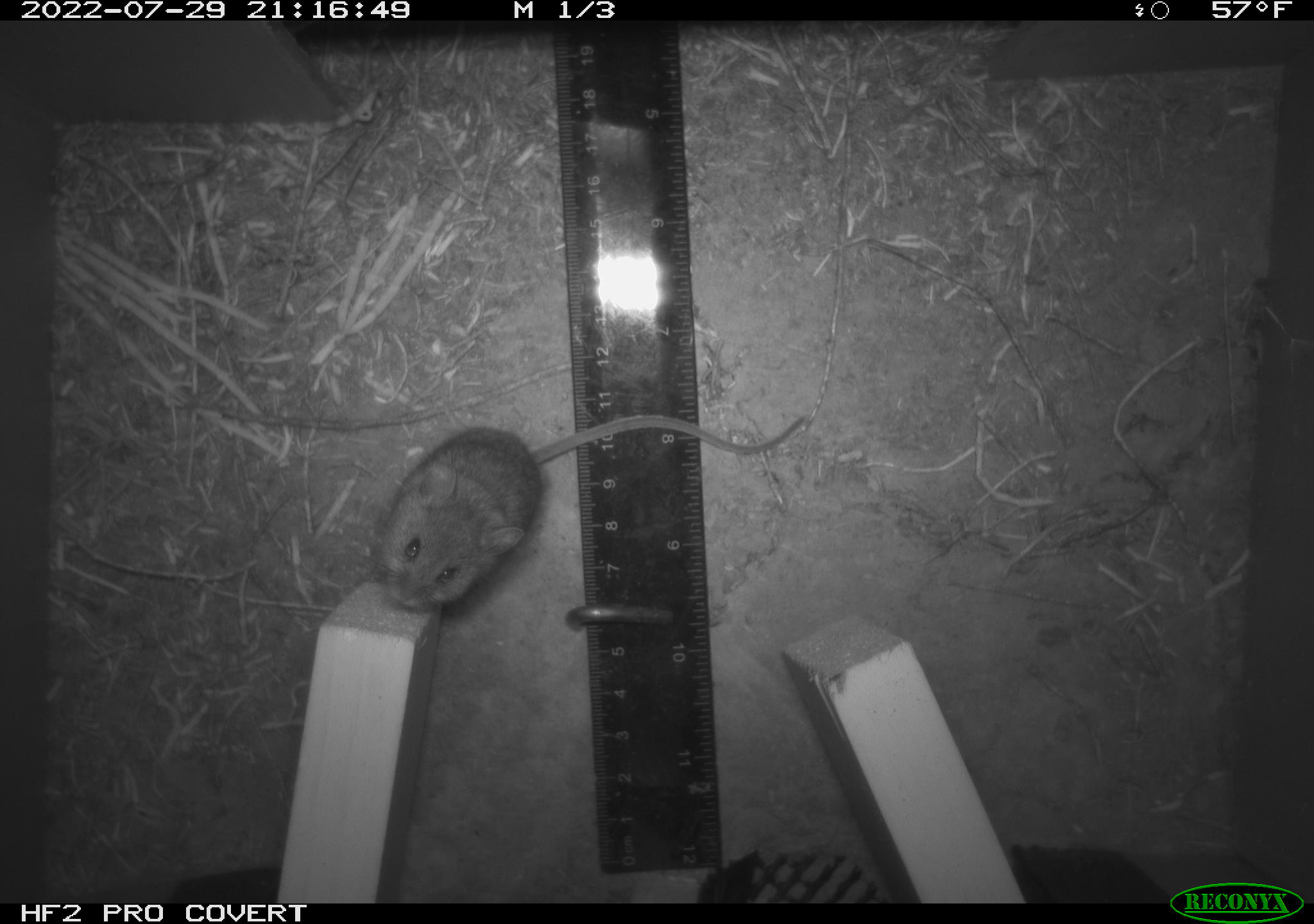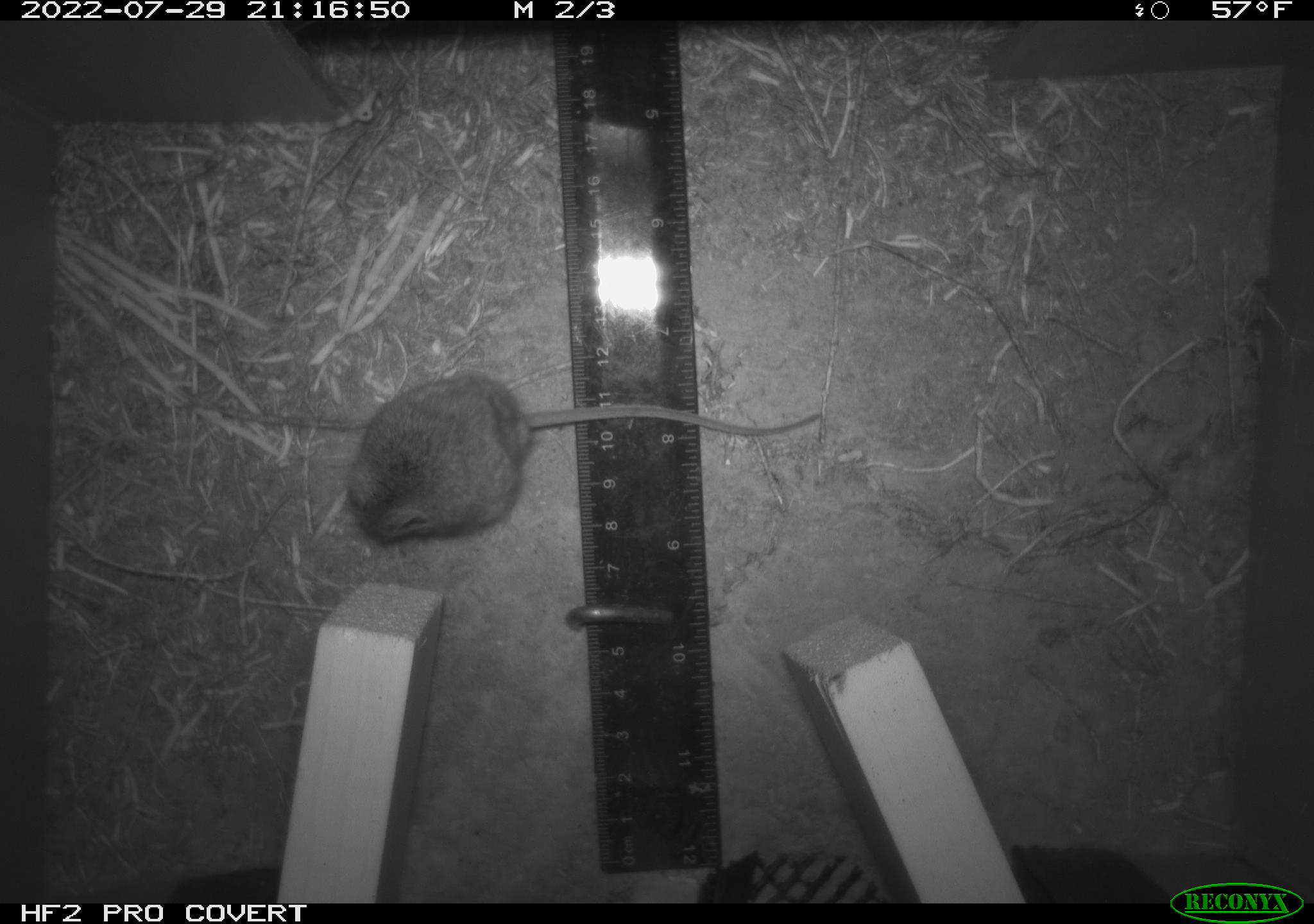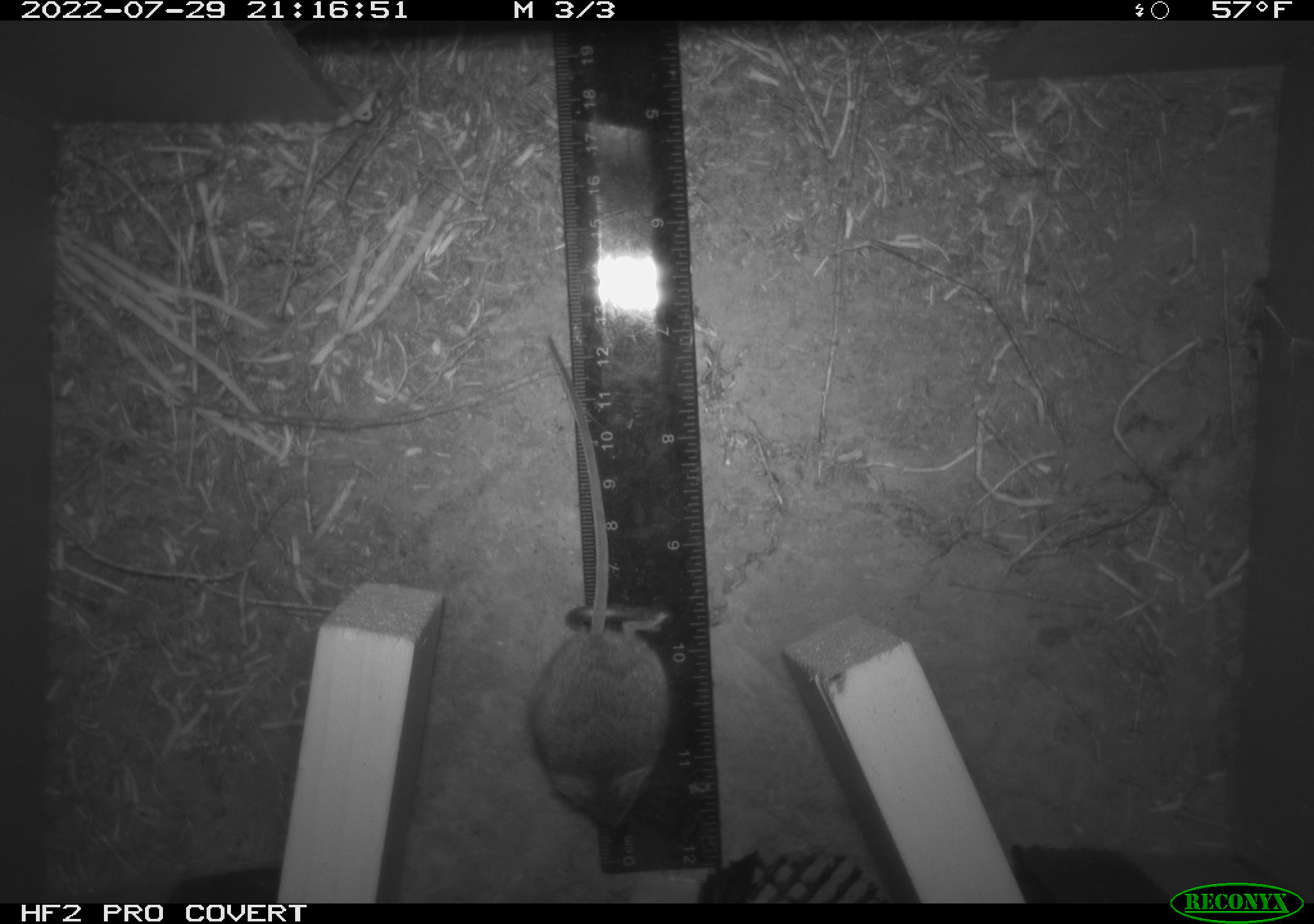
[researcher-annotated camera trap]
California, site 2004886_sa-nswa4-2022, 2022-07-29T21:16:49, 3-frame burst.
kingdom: Animalia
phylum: Chordata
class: Mammalia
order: Rodentia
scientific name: Rodentia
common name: rodent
Rodent (Rodentia).